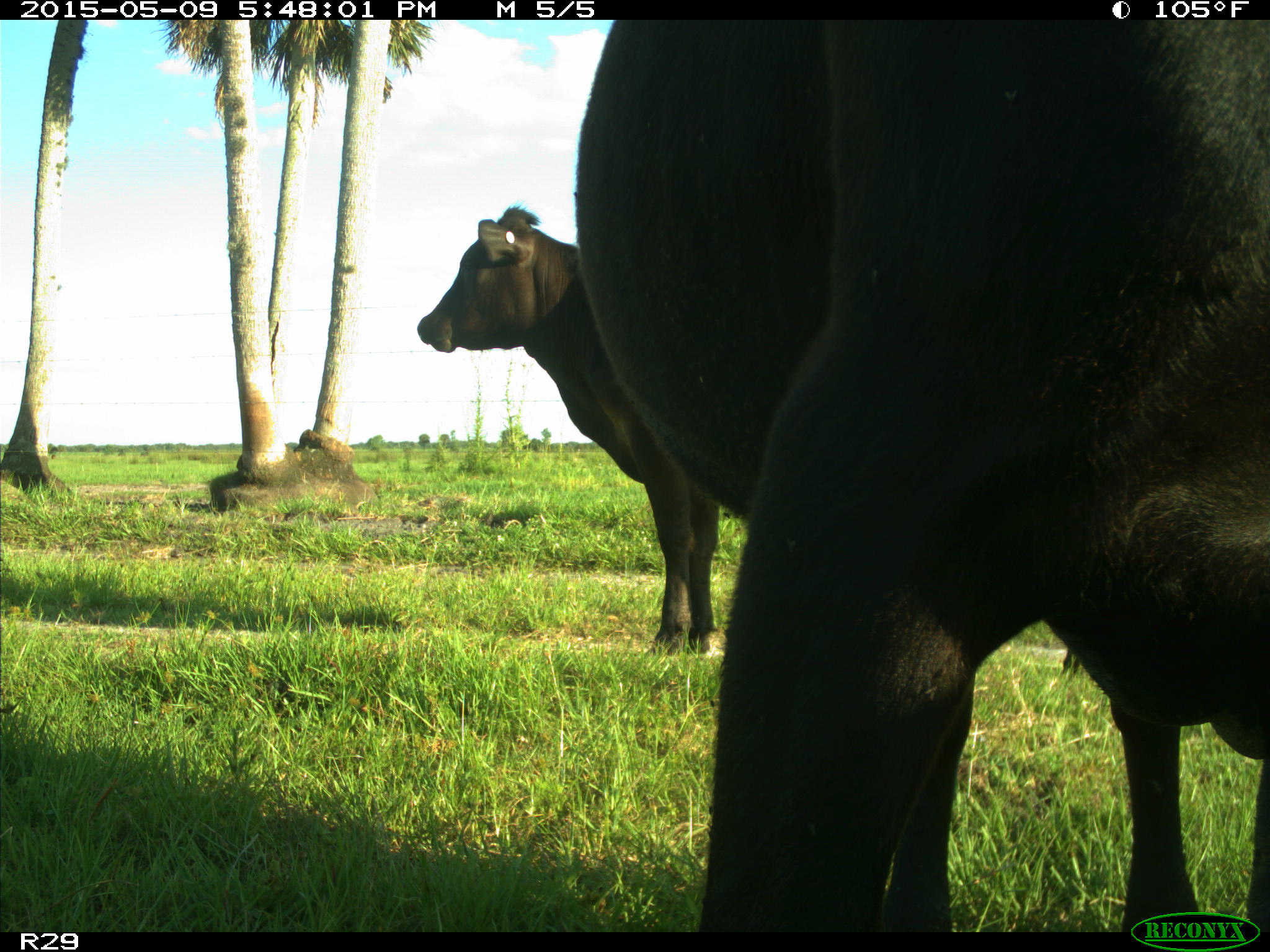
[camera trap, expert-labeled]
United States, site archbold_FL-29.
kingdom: Animalia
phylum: Chordata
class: Mammalia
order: Artiodactyla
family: Bovidae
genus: Bos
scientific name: Bos taurus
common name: domestic cow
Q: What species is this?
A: Bos taurus (domestic cow).